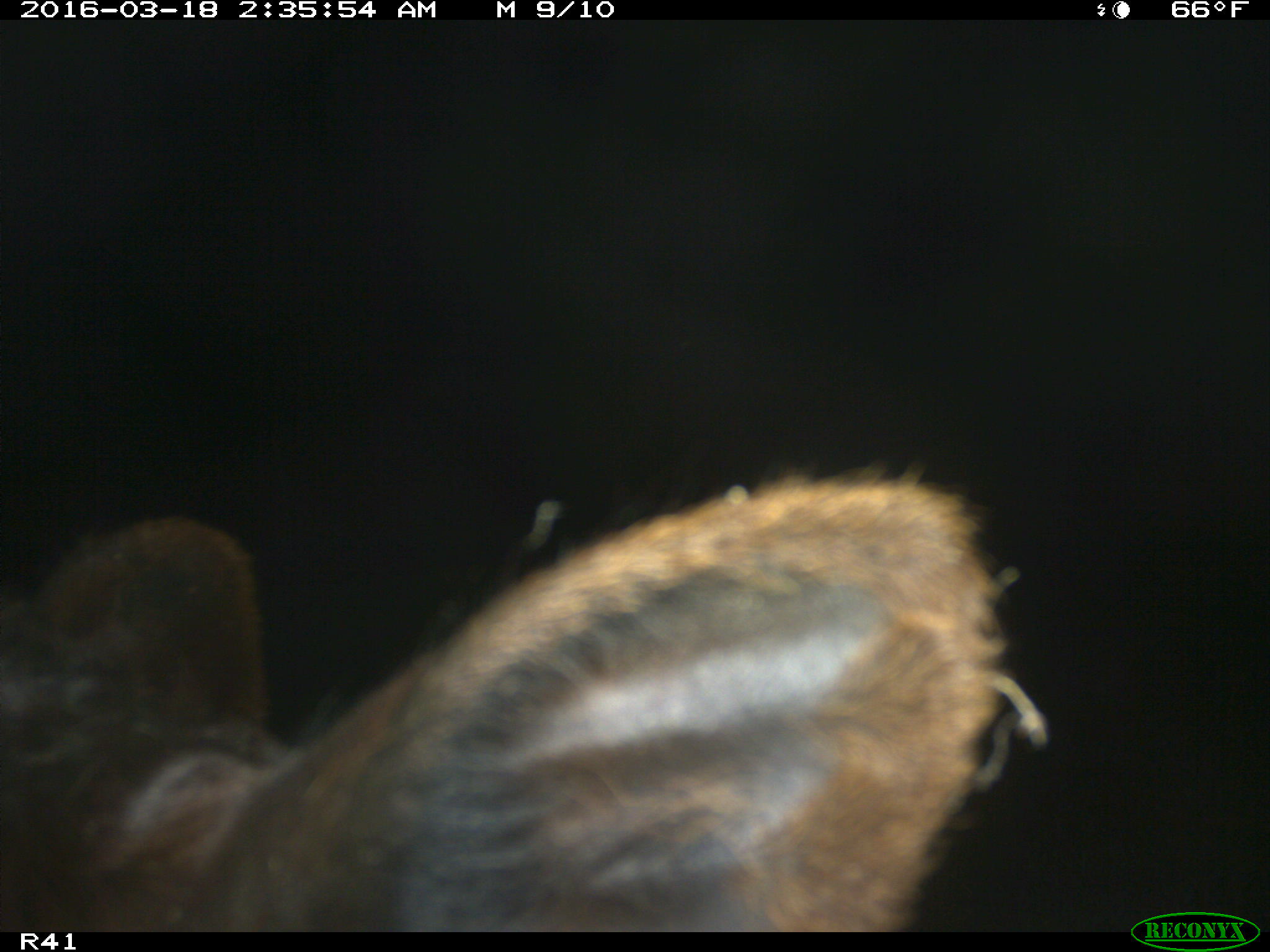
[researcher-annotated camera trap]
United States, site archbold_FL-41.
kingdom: Animalia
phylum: Chordata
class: Mammalia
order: Artiodactyla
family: Bovidae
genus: Bos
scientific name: Bos taurus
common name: domestic cow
Bos taurus (domestic cow).